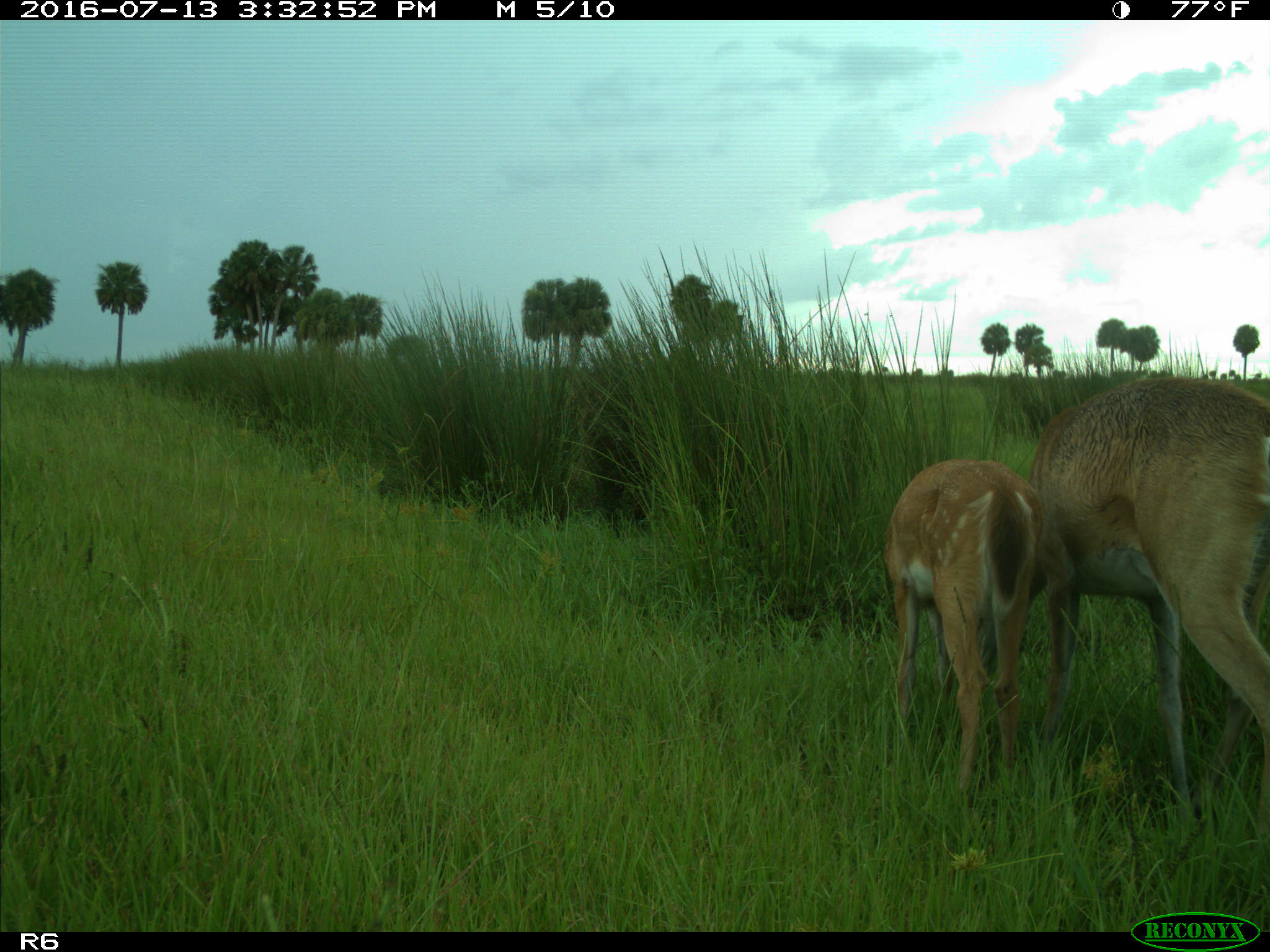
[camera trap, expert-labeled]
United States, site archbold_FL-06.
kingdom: Animalia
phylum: Chordata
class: Mammalia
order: Artiodactyla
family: Cervidae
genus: Odocoileus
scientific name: Odocoileus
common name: deer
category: unidentified deer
Unidentified deer (deer) (Odocoileus).